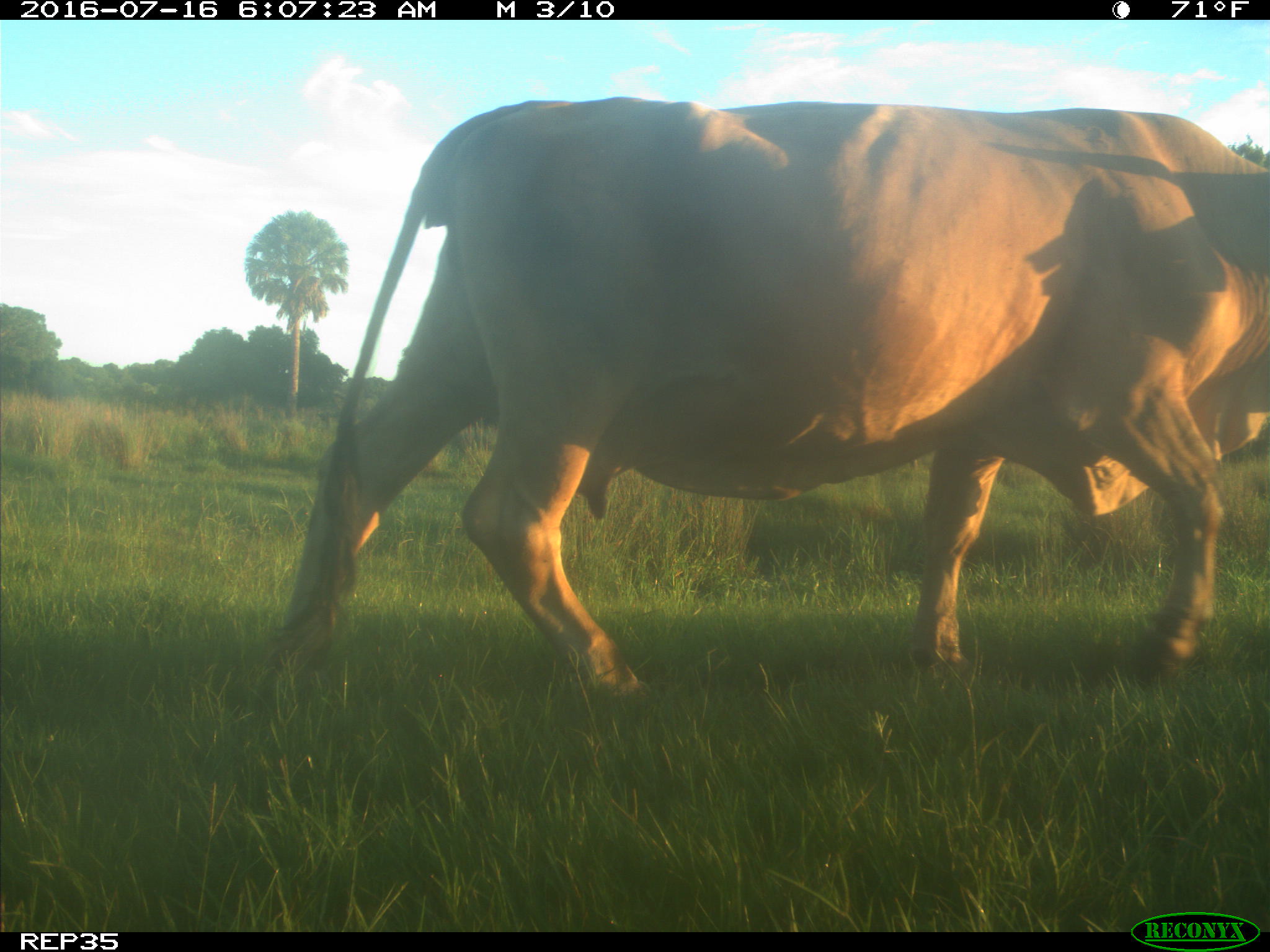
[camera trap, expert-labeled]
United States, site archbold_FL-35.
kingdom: Animalia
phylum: Chordata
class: Mammalia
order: Artiodactyla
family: Bovidae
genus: Bos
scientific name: Bos taurus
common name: domestic cow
Bos taurus (domestic cow).